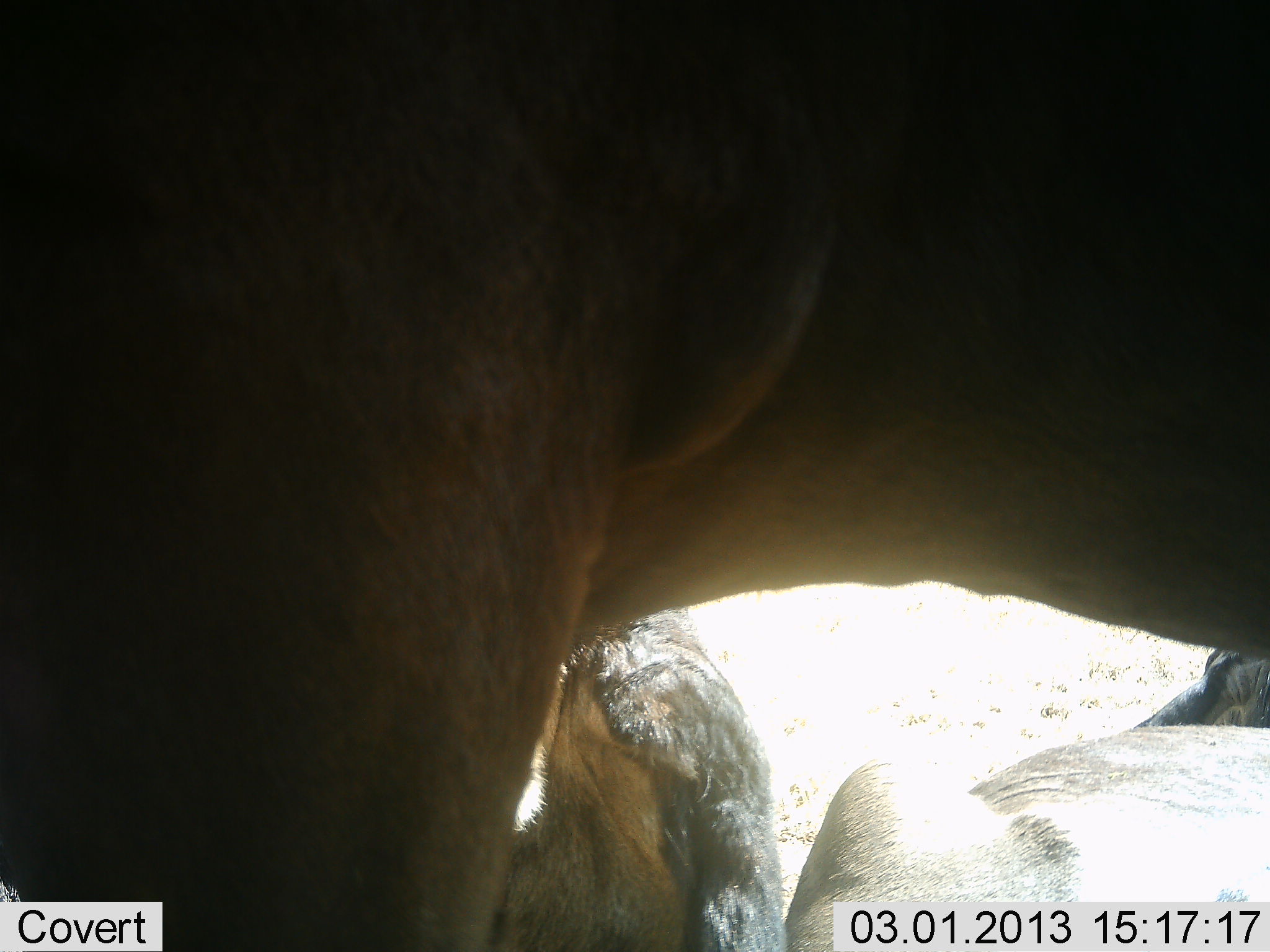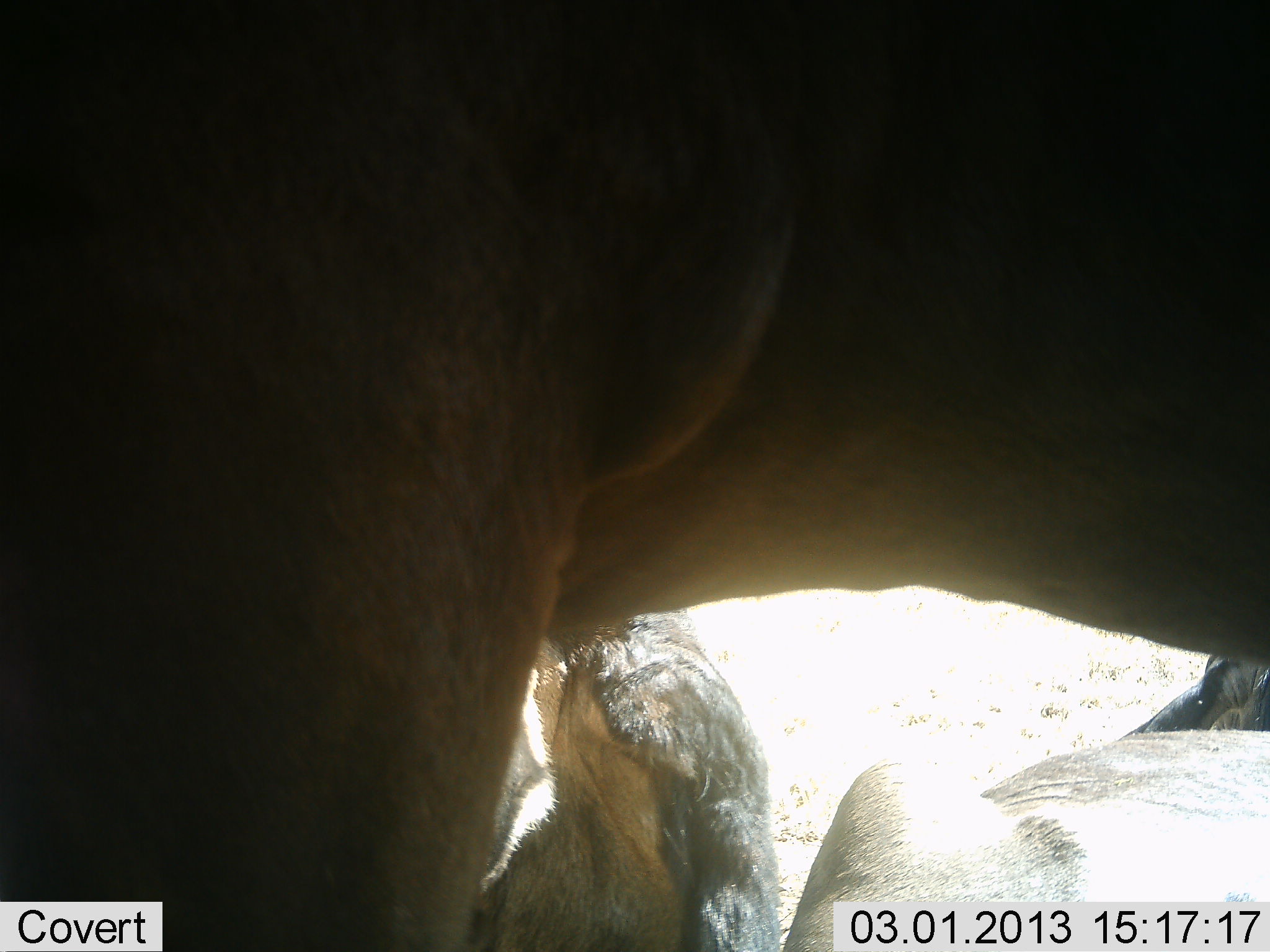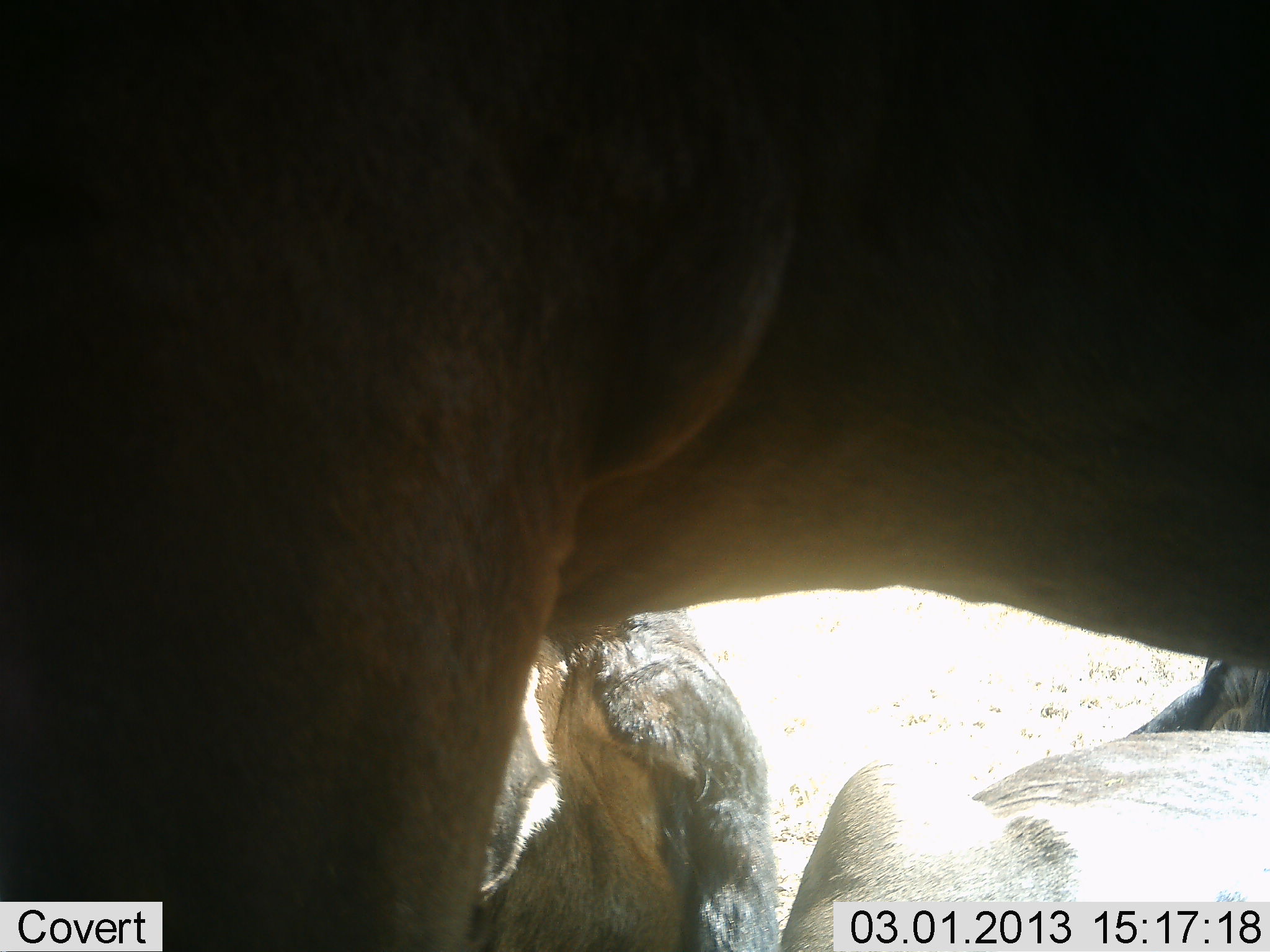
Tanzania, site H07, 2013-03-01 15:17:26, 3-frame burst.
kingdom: Animalia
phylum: Chordata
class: Mammalia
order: Artiodactyla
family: Bovidae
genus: Connochaetes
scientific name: Connochaetes taurinus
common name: blue wildebeest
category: wildebeest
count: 3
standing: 81%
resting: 81%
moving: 0%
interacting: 0%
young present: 0%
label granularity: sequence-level